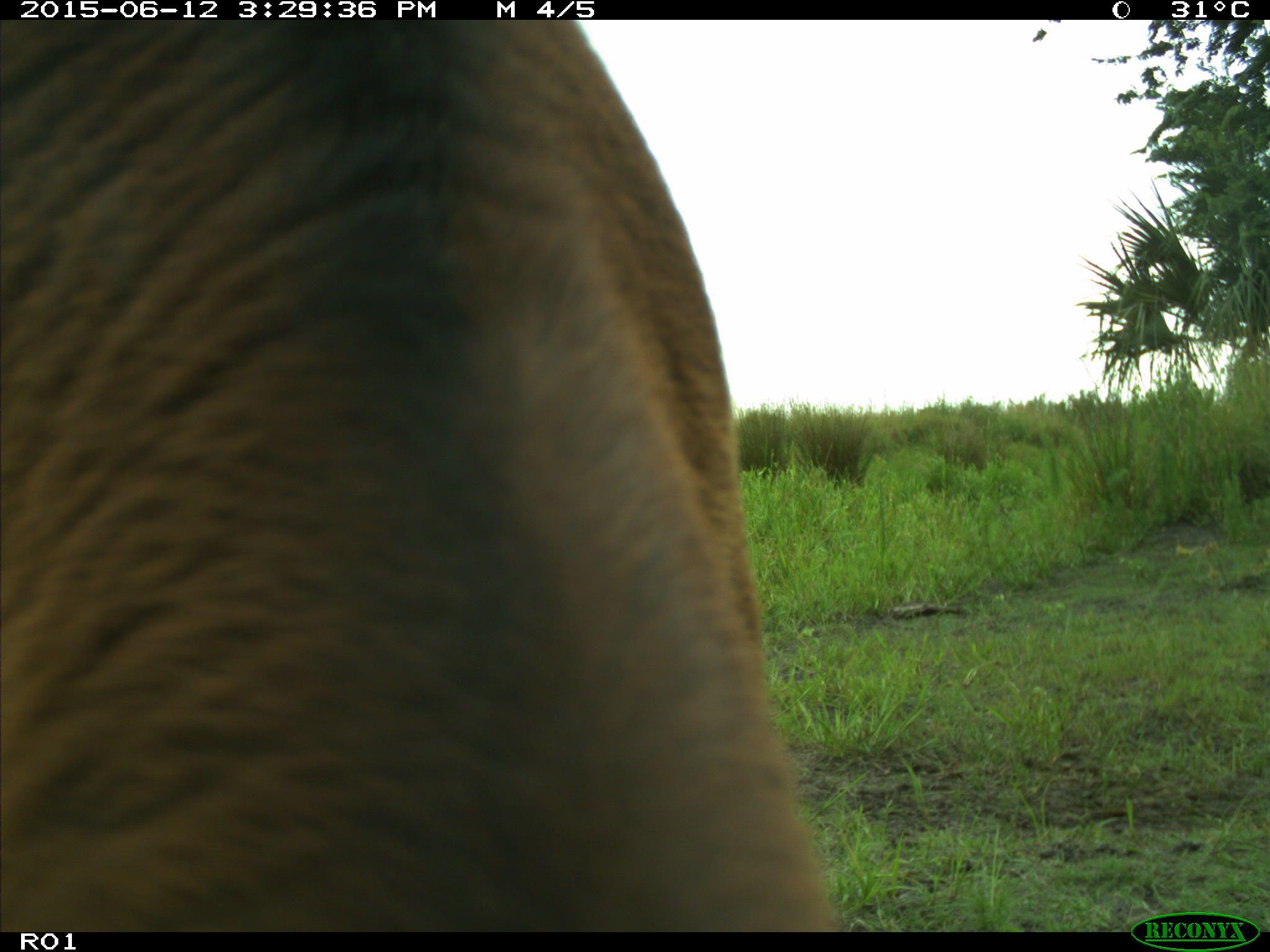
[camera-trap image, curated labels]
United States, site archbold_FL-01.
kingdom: Animalia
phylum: Chordata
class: Mammalia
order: Artiodactyla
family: Bovidae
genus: Bos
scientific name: Bos taurus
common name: domestic cow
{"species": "Bos taurus (domestic cow)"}